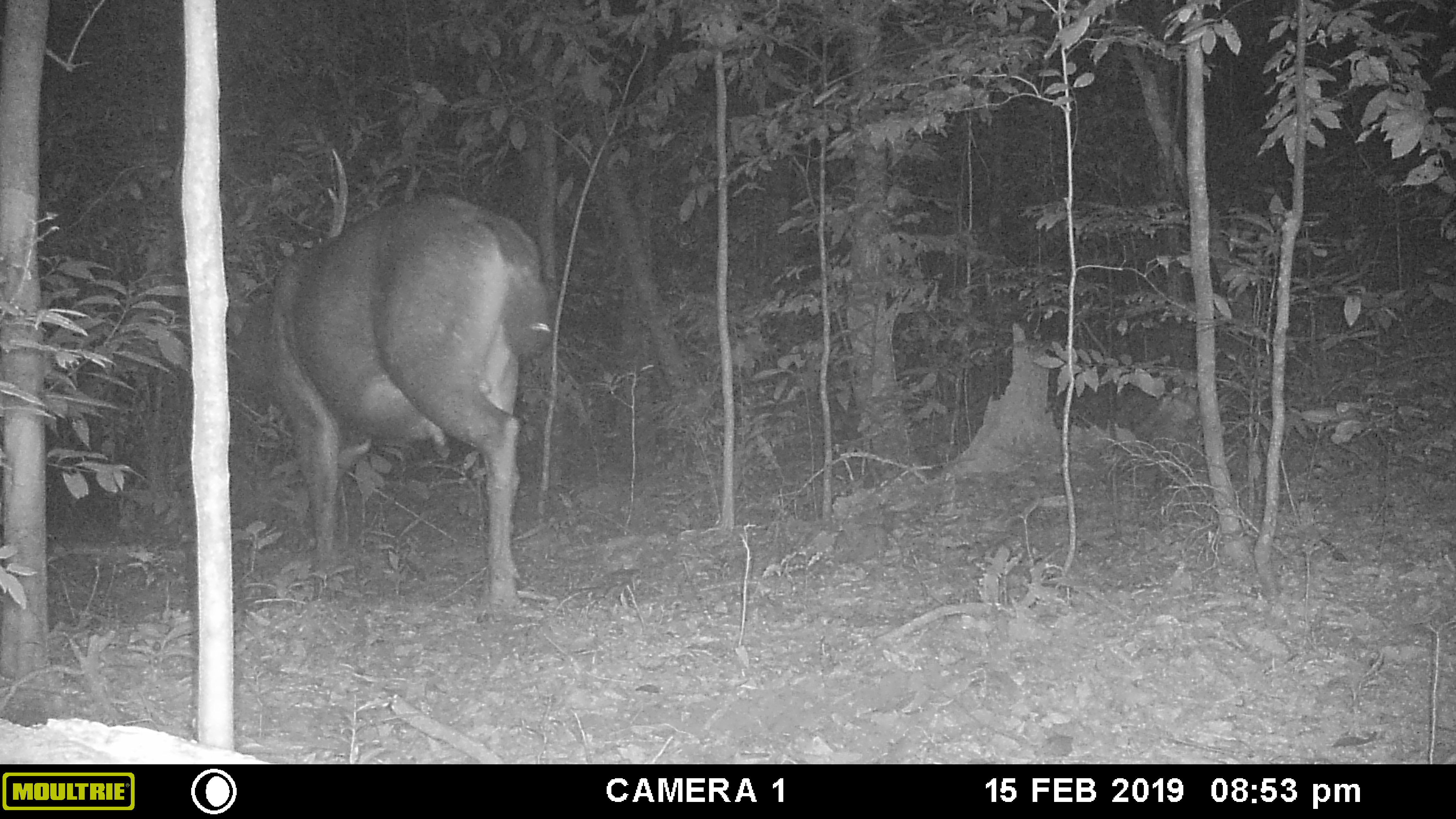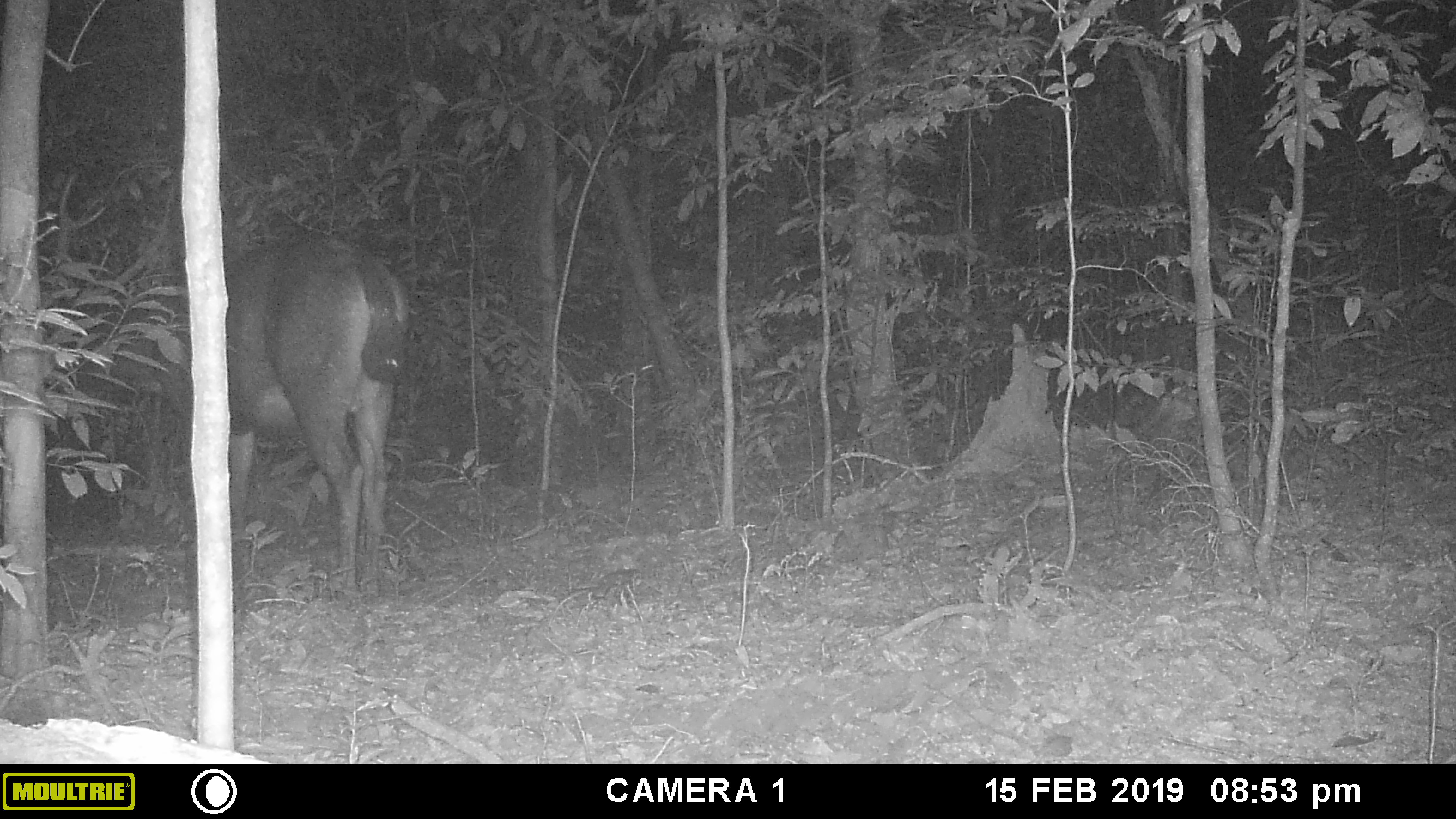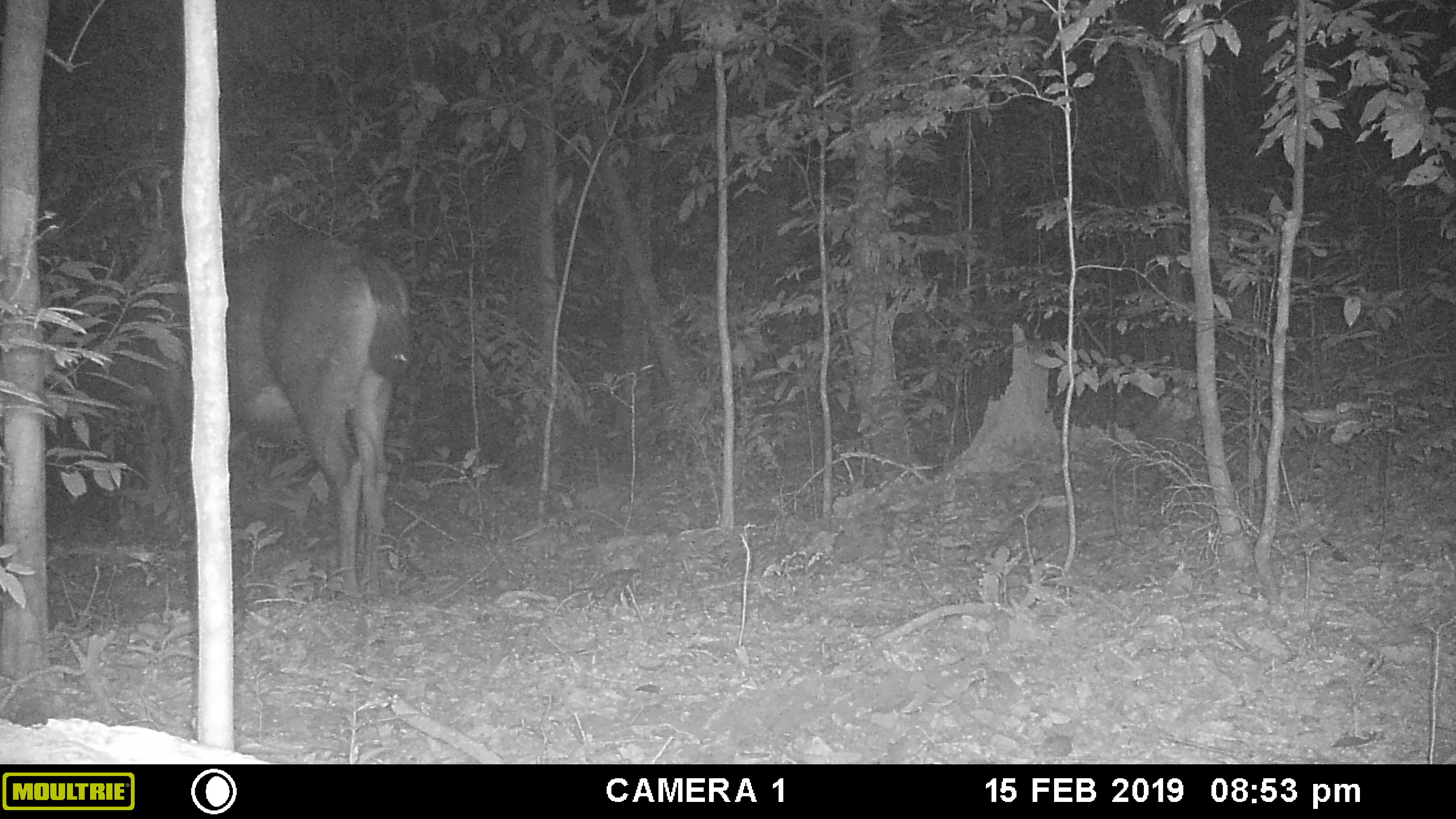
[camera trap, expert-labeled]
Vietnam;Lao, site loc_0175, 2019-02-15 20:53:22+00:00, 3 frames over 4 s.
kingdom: Animalia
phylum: Chordata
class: Mammalia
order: Artiodactyla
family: Cervidae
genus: Rusa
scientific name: Rusa unicolor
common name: sambar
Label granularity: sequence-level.